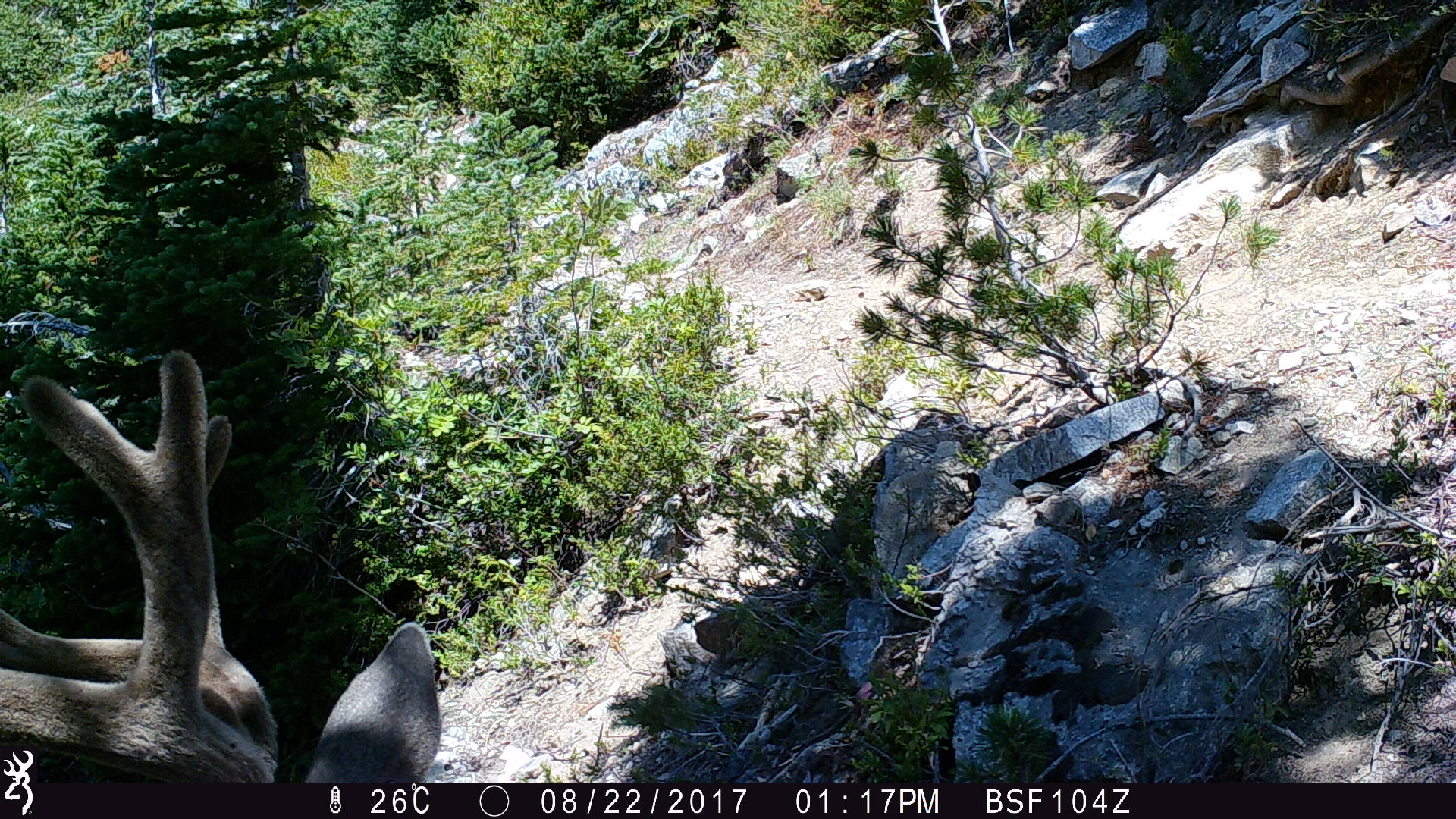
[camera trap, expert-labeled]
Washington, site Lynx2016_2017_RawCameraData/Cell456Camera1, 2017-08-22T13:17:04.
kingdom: Animalia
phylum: Chordata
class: Mammalia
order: Artiodactyla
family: Cervidae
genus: Odocoileus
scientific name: Odocoileus hemionus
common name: mule deer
Odocoileus hemionus (mule deer). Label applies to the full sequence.